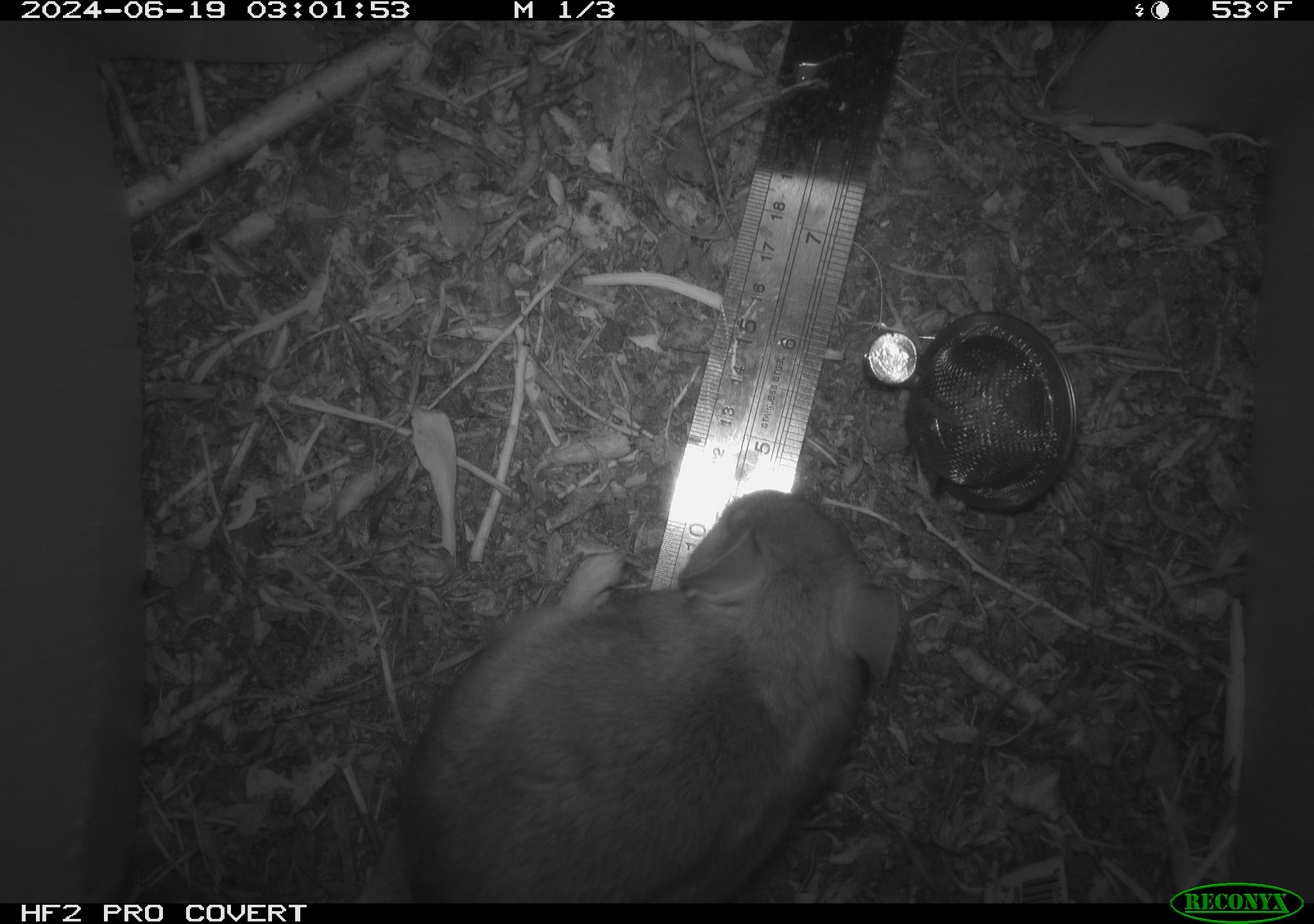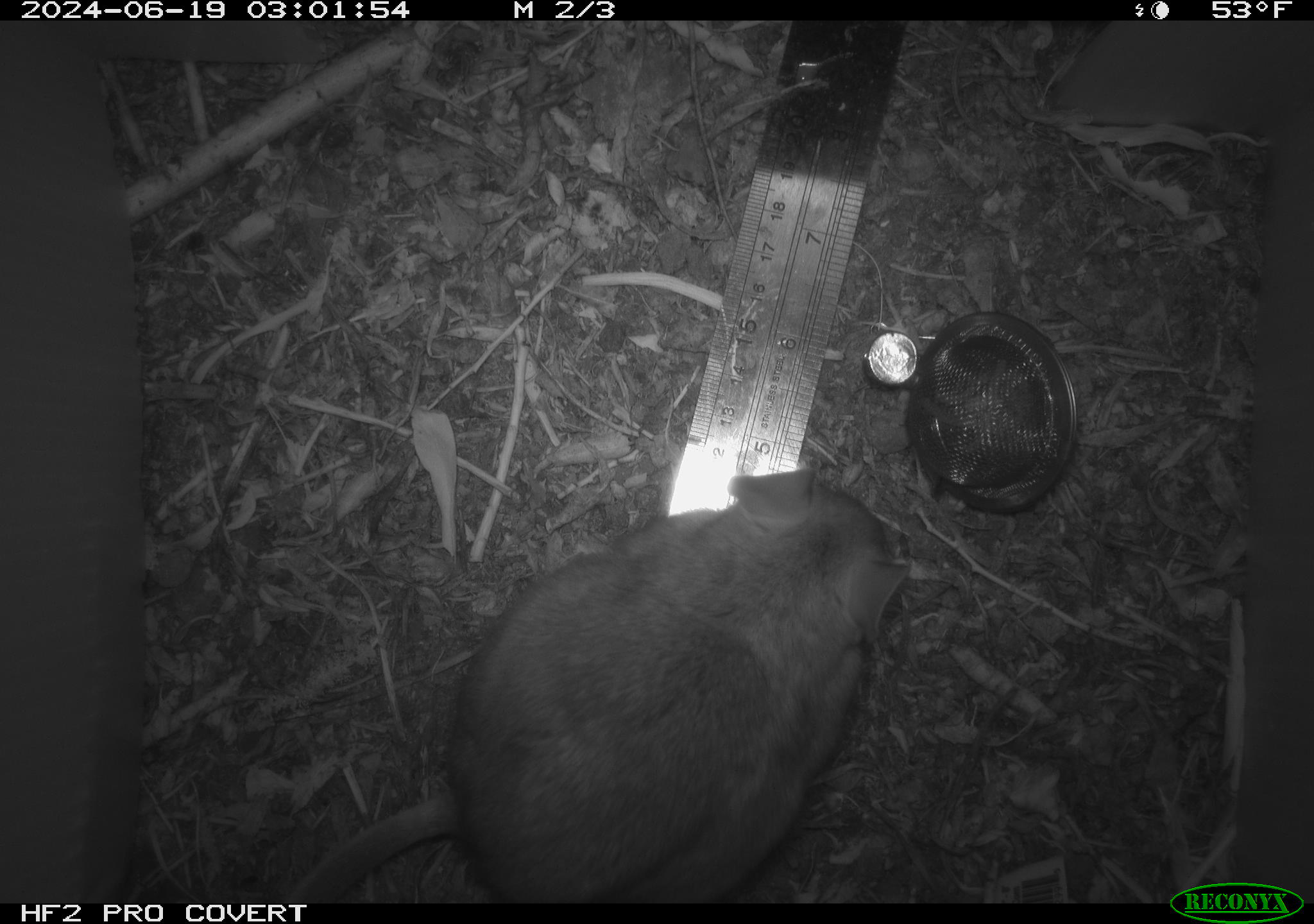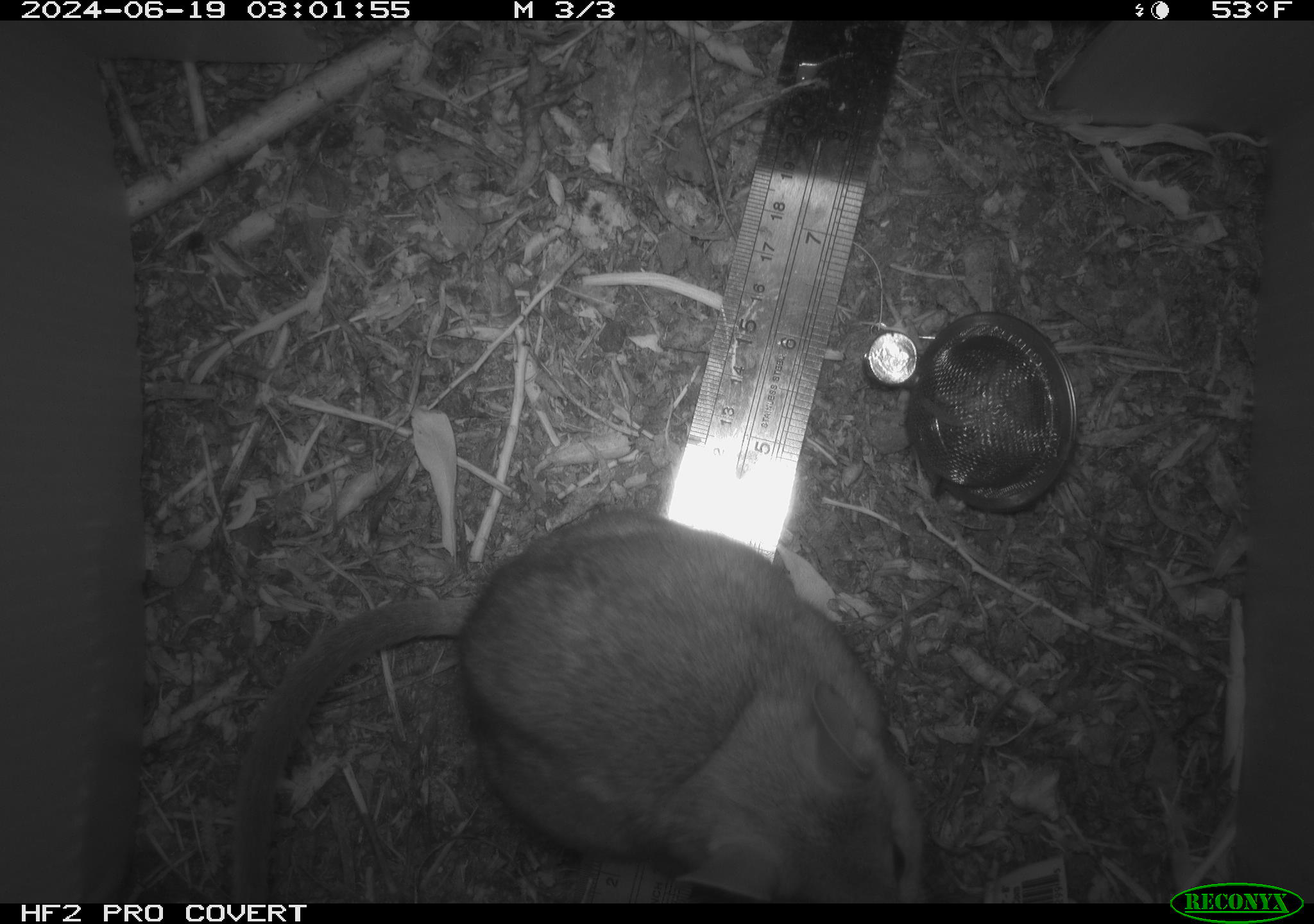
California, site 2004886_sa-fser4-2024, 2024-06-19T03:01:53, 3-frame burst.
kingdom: Animalia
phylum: Chordata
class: Mammalia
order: Rodentia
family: Sciuridae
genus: Neotamias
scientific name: Neotamias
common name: western chipmunks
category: neotamias species